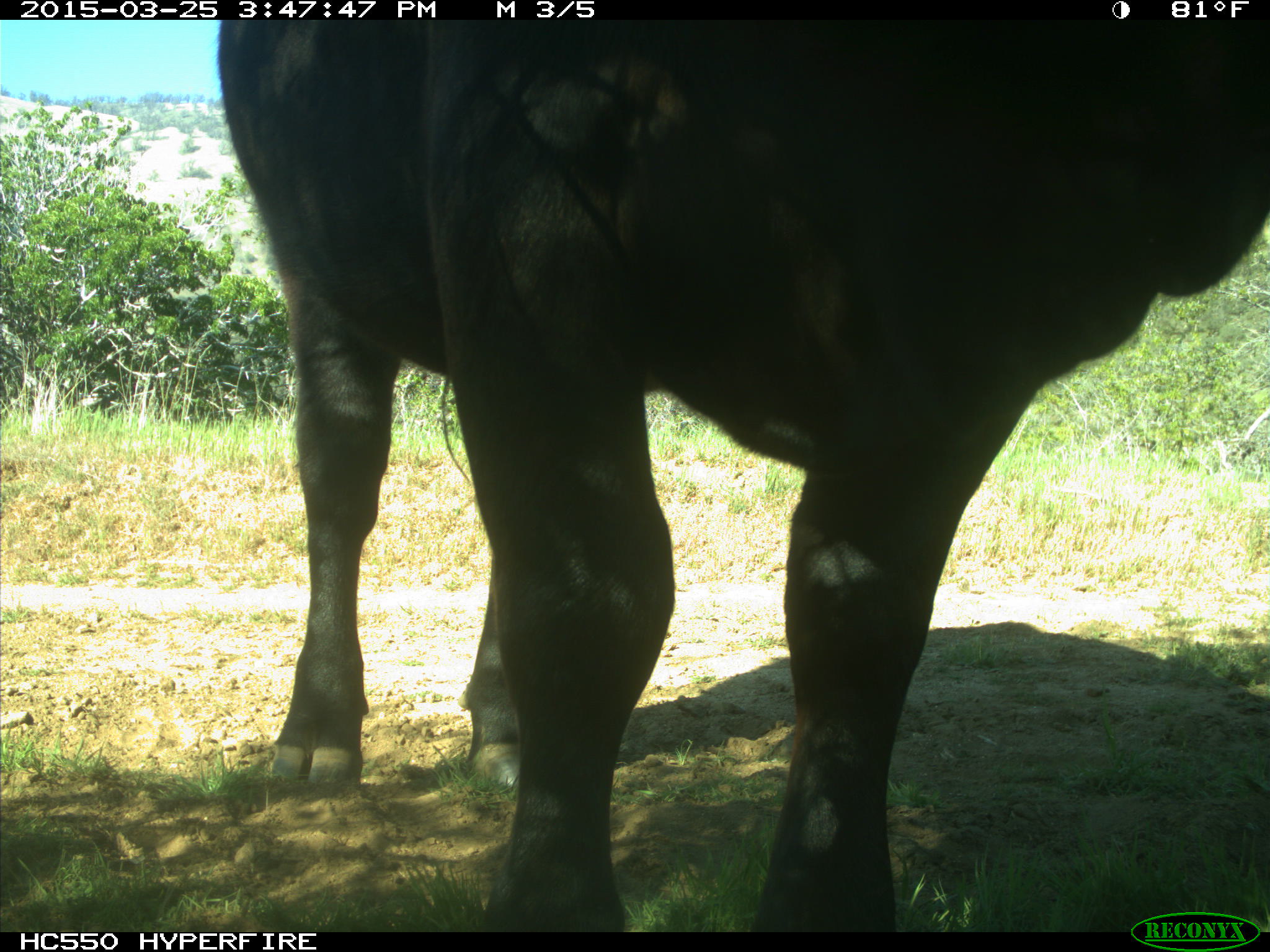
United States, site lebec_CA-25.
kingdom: Animalia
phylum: Chordata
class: Mammalia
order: Artiodactyla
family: Bovidae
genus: Bos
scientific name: Bos taurus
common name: domestic cow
Bos taurus (domestic cow).